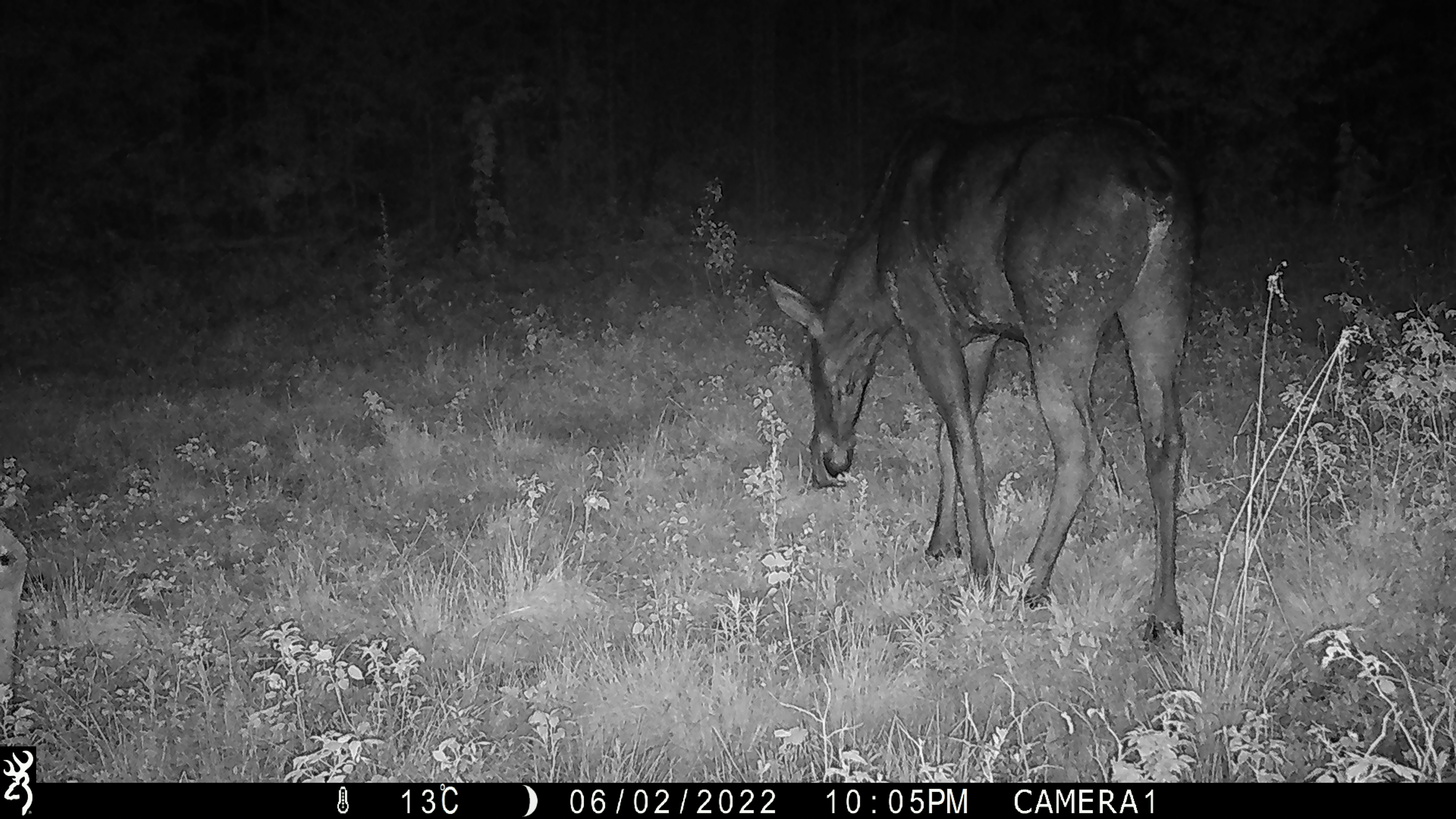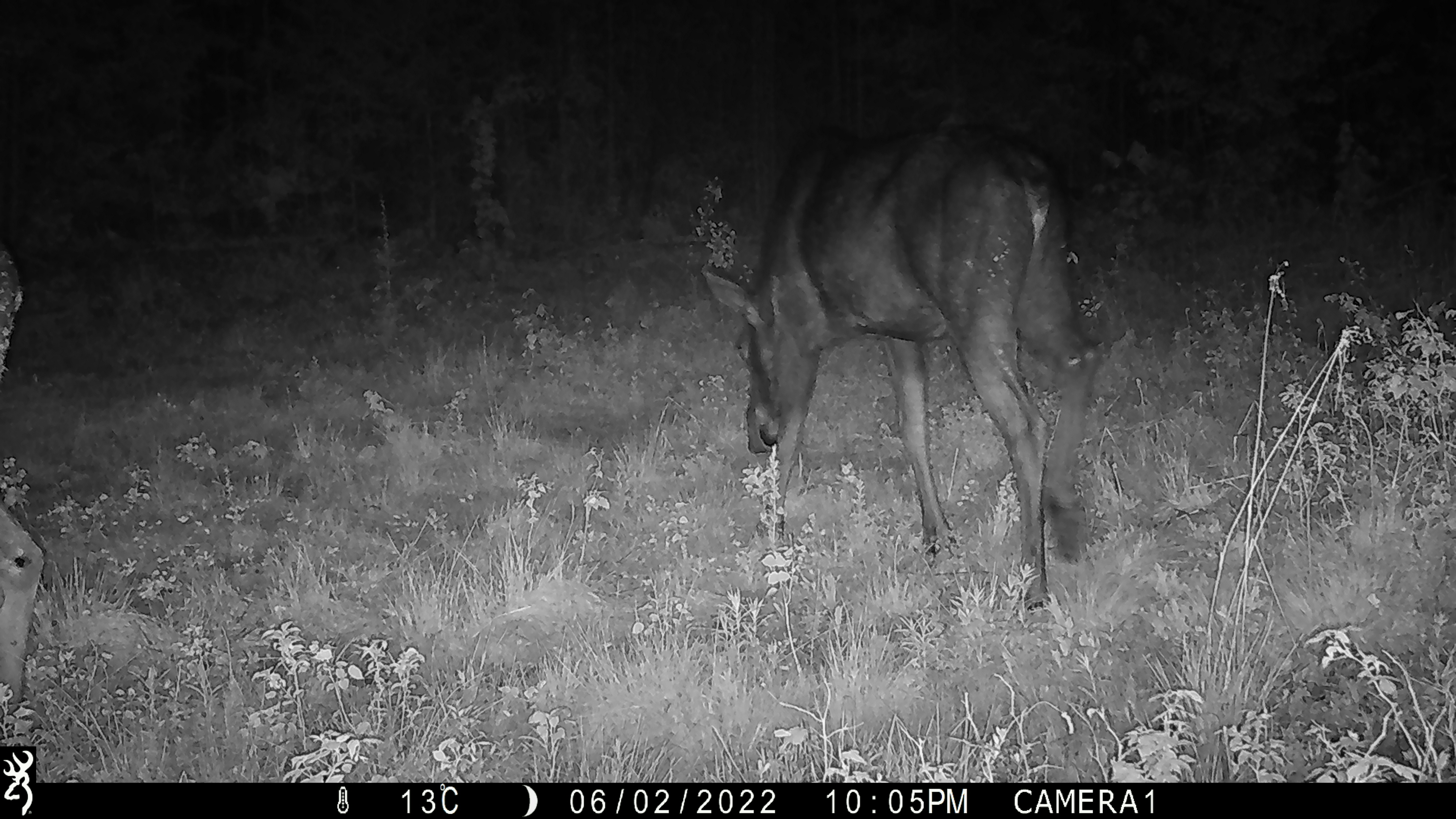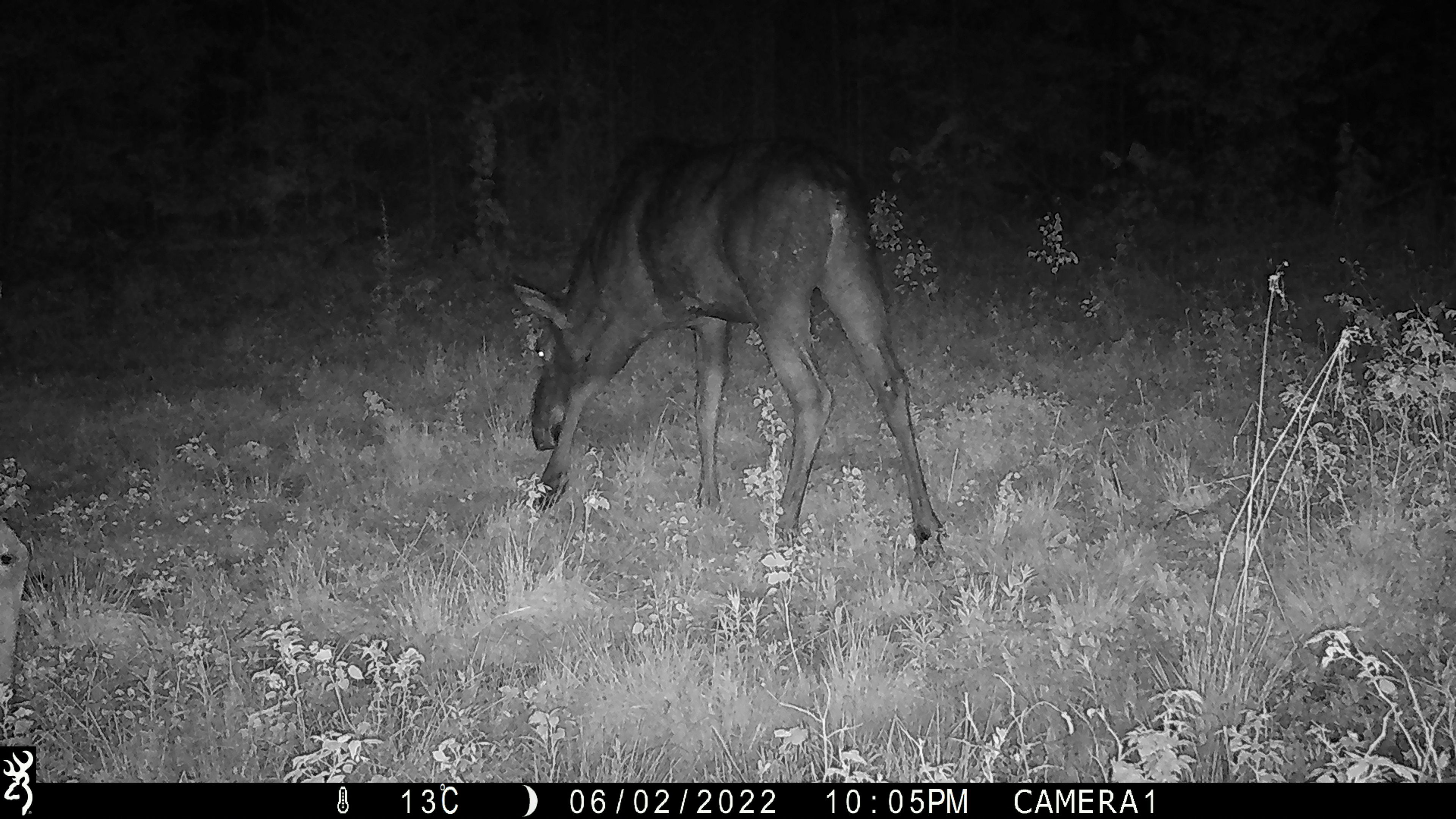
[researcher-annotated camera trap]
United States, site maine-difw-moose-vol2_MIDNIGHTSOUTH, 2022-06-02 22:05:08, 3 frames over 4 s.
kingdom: Animalia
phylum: Chordata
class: Mammalia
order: Artiodactyla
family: Cervidae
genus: Alces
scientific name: Alces alces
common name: moose